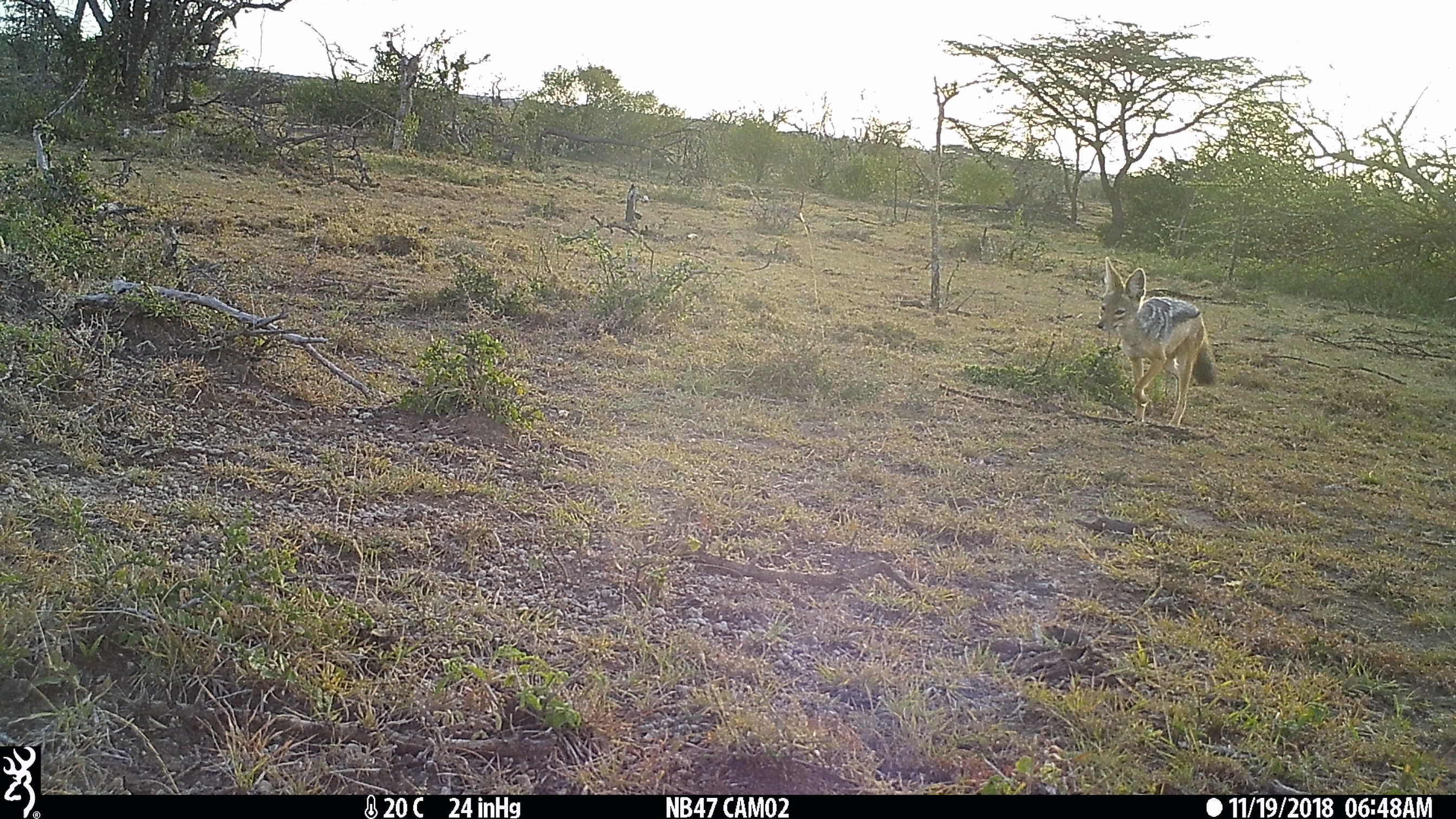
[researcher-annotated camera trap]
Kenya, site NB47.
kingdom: Animalia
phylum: Chordata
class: Mammalia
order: Carnivora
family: Canidae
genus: Lupulella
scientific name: Lupulella mesomelas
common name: black-backed jackal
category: jackal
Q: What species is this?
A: Jackal (black-backed jackal) (Lupulella mesomelas).